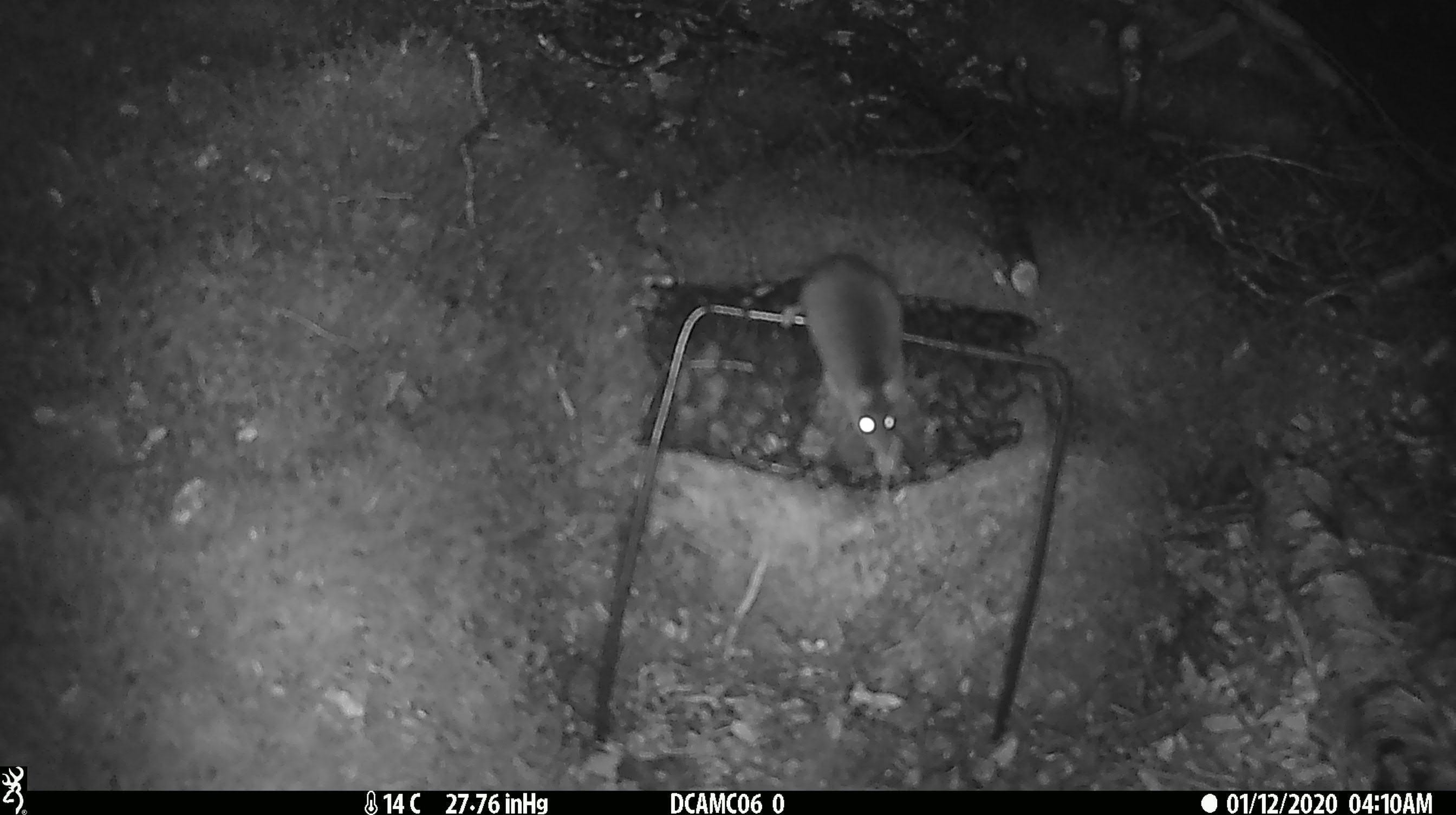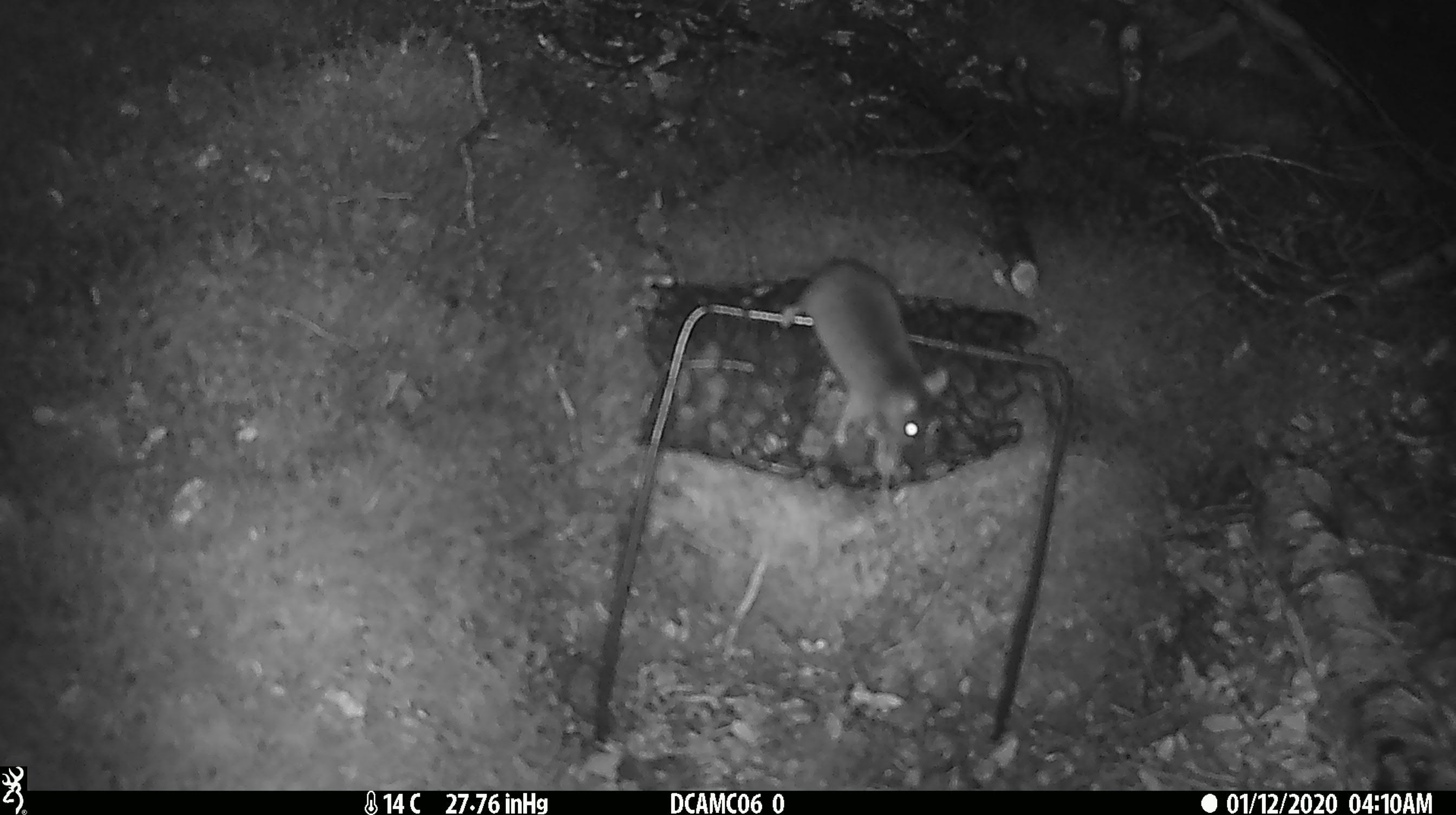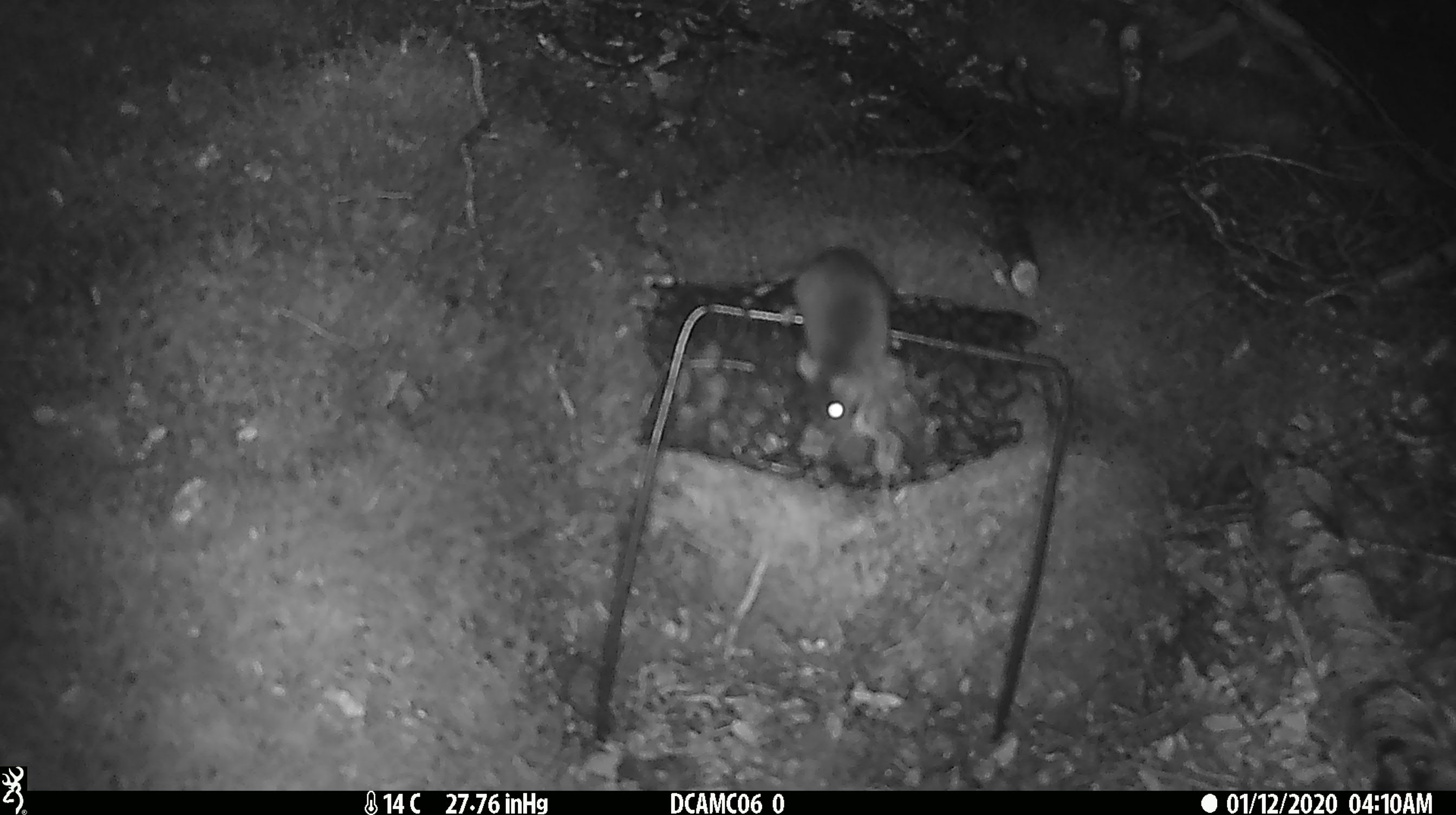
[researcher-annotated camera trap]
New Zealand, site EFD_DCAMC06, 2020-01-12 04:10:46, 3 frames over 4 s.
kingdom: Animalia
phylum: Chordata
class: Mammalia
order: Rodentia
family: Muridae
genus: Mus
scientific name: Mus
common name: mouse